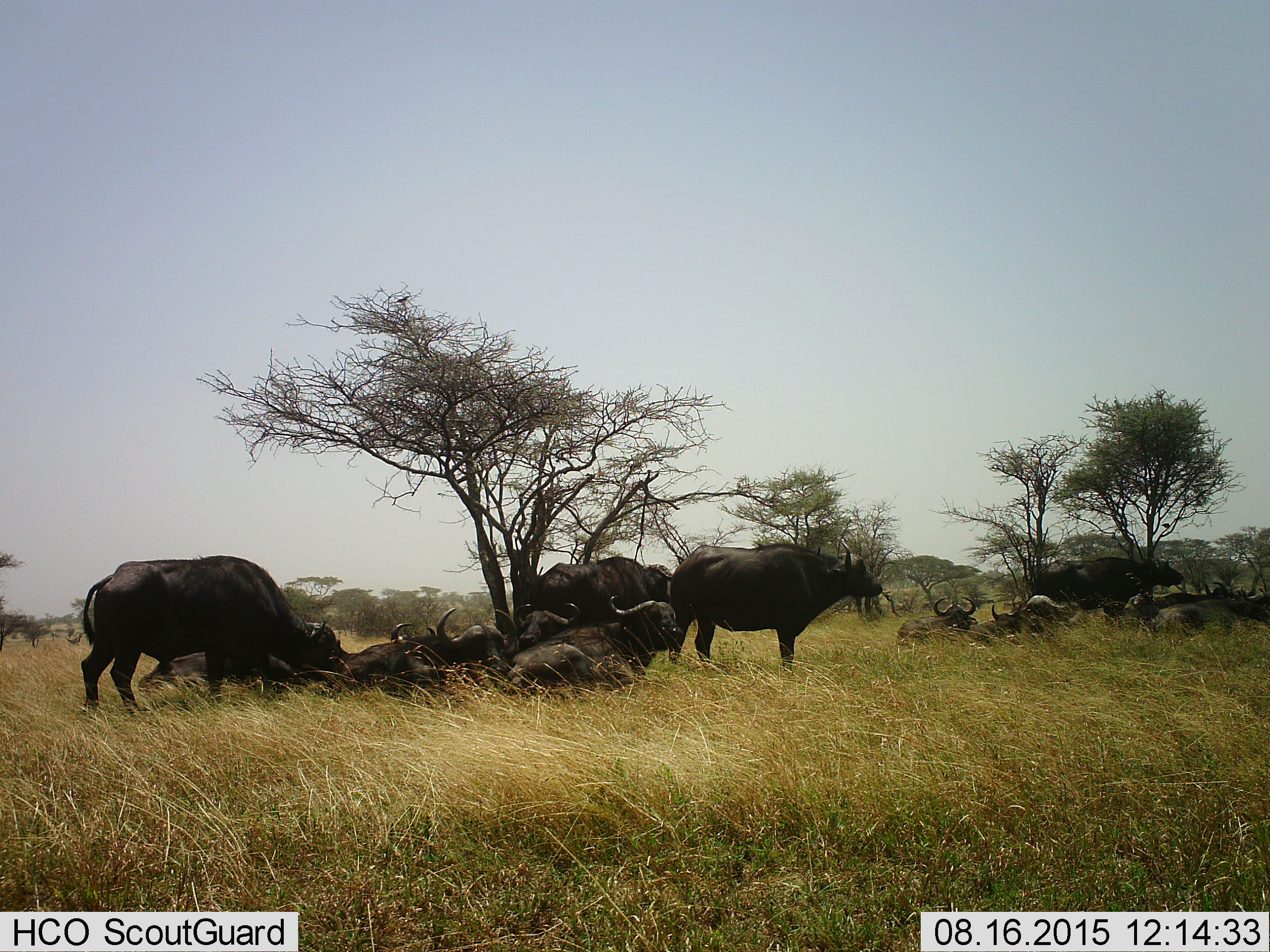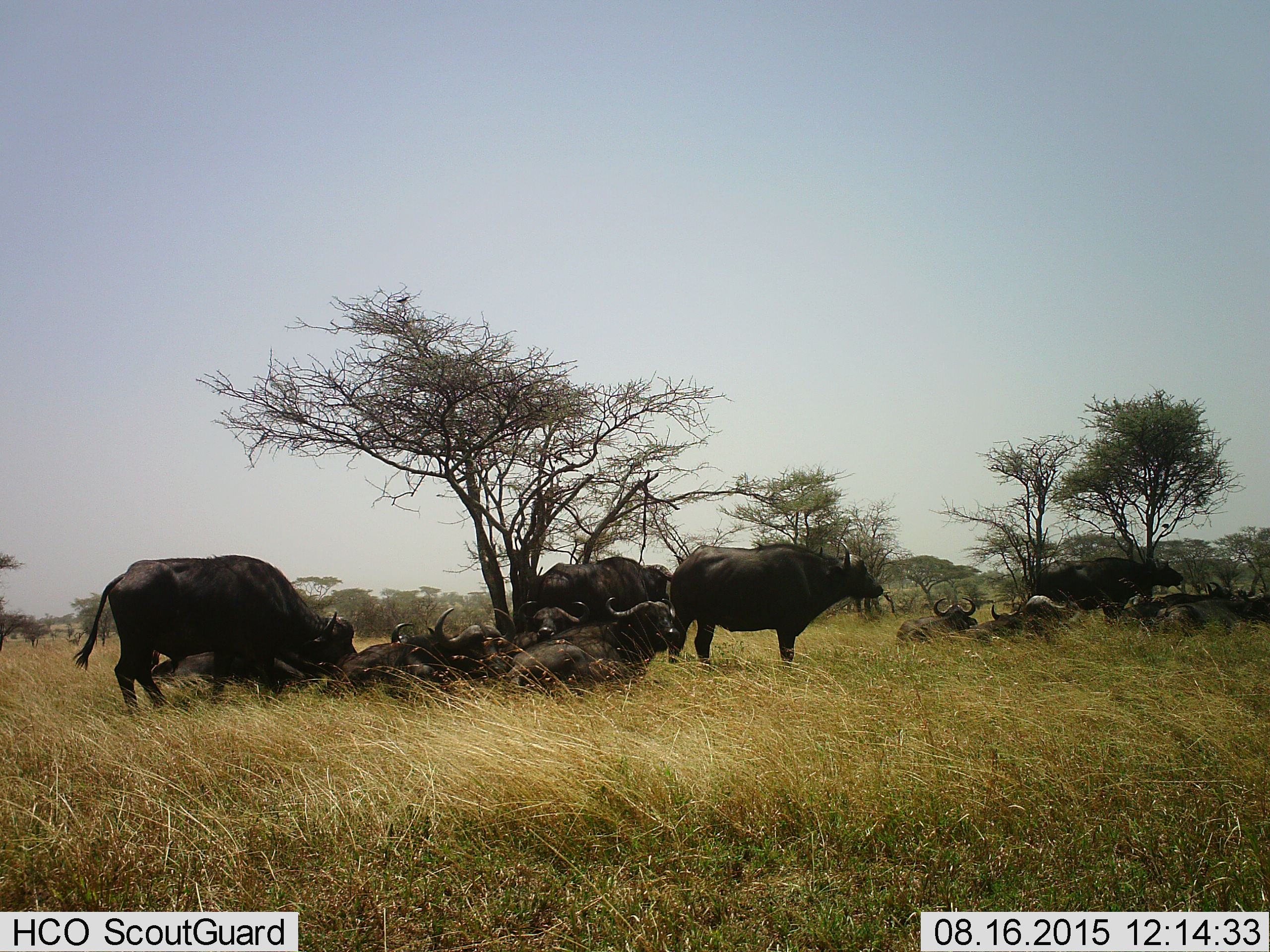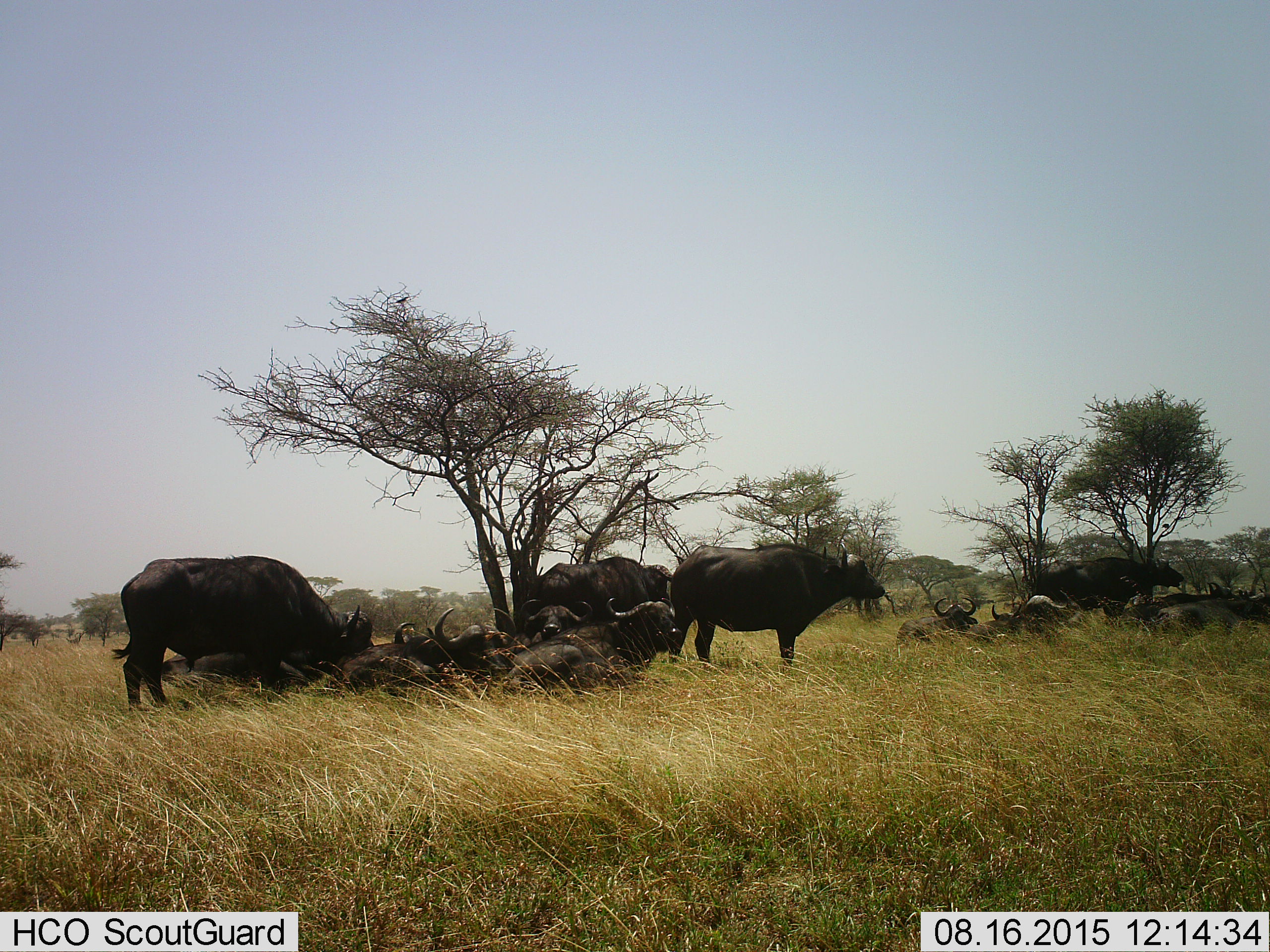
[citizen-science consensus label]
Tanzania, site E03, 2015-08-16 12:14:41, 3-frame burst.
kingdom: Animalia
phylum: Chordata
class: Mammalia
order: Artiodactyla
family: Bovidae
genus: Syncerus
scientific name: Syncerus caffer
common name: cape buffalo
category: buffalo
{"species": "buffalo (cape buffalo) (Syncerus caffer)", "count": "11-50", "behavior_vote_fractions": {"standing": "82%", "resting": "100%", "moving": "27%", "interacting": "27%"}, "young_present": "9%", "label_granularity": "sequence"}